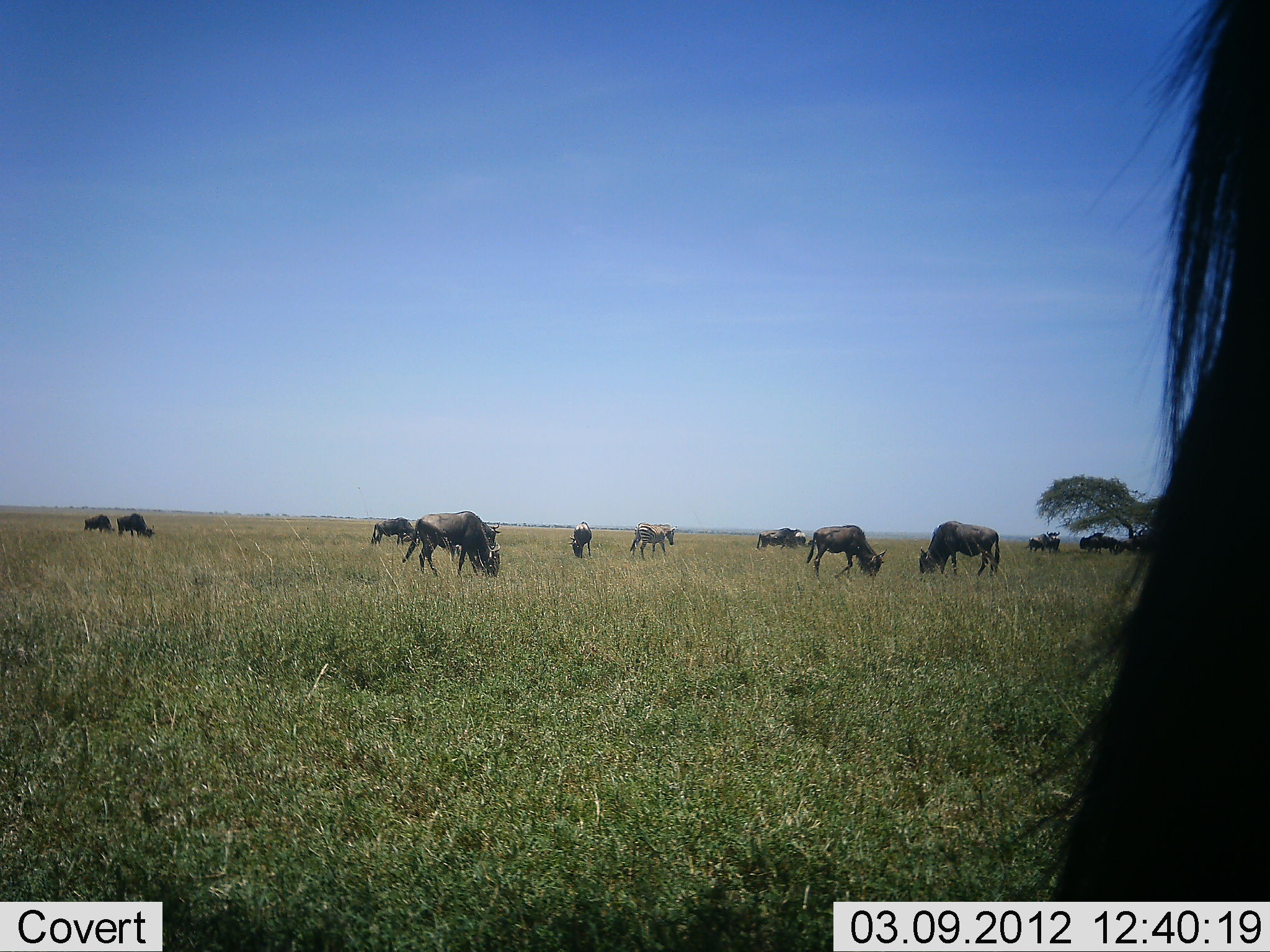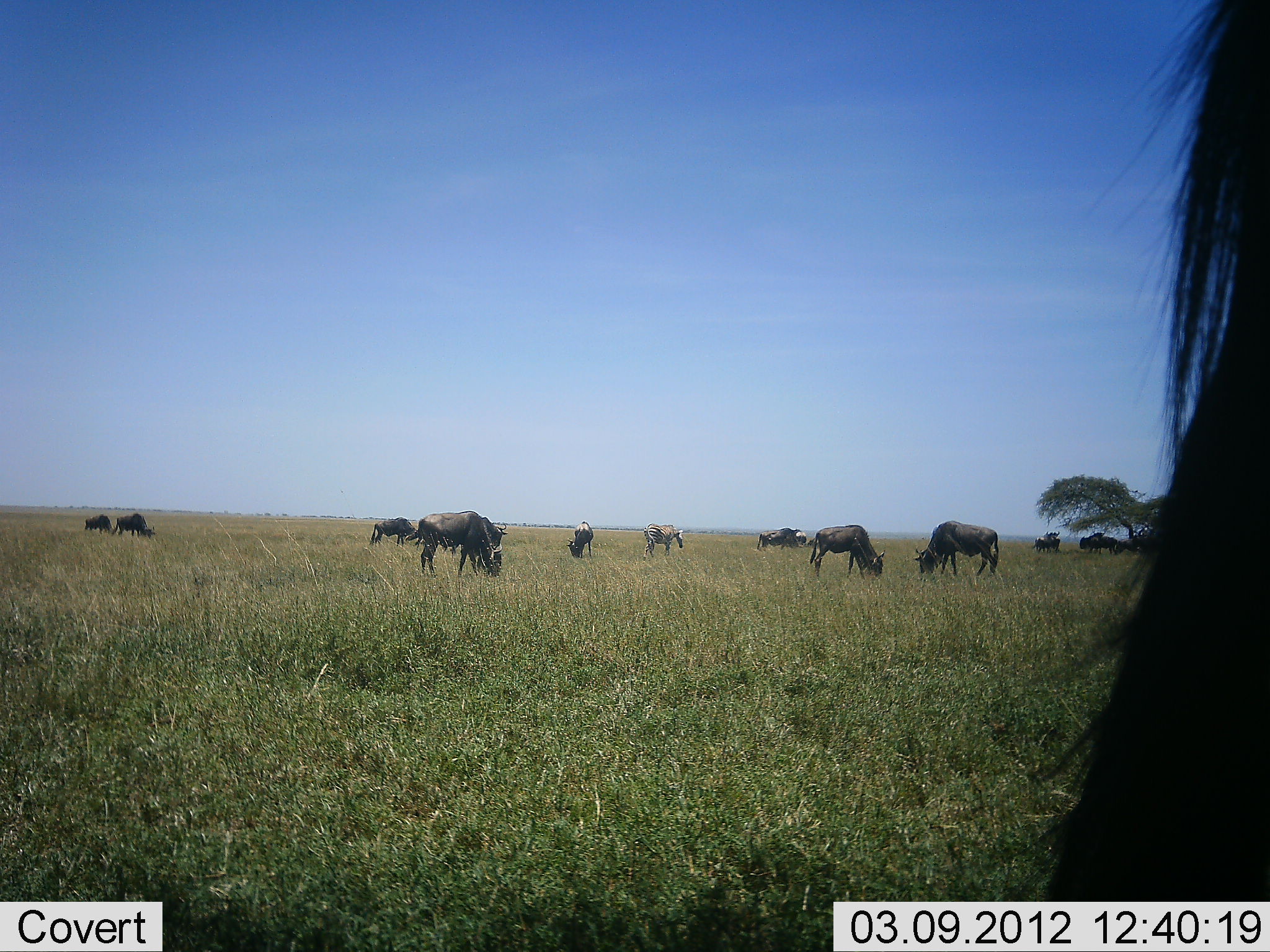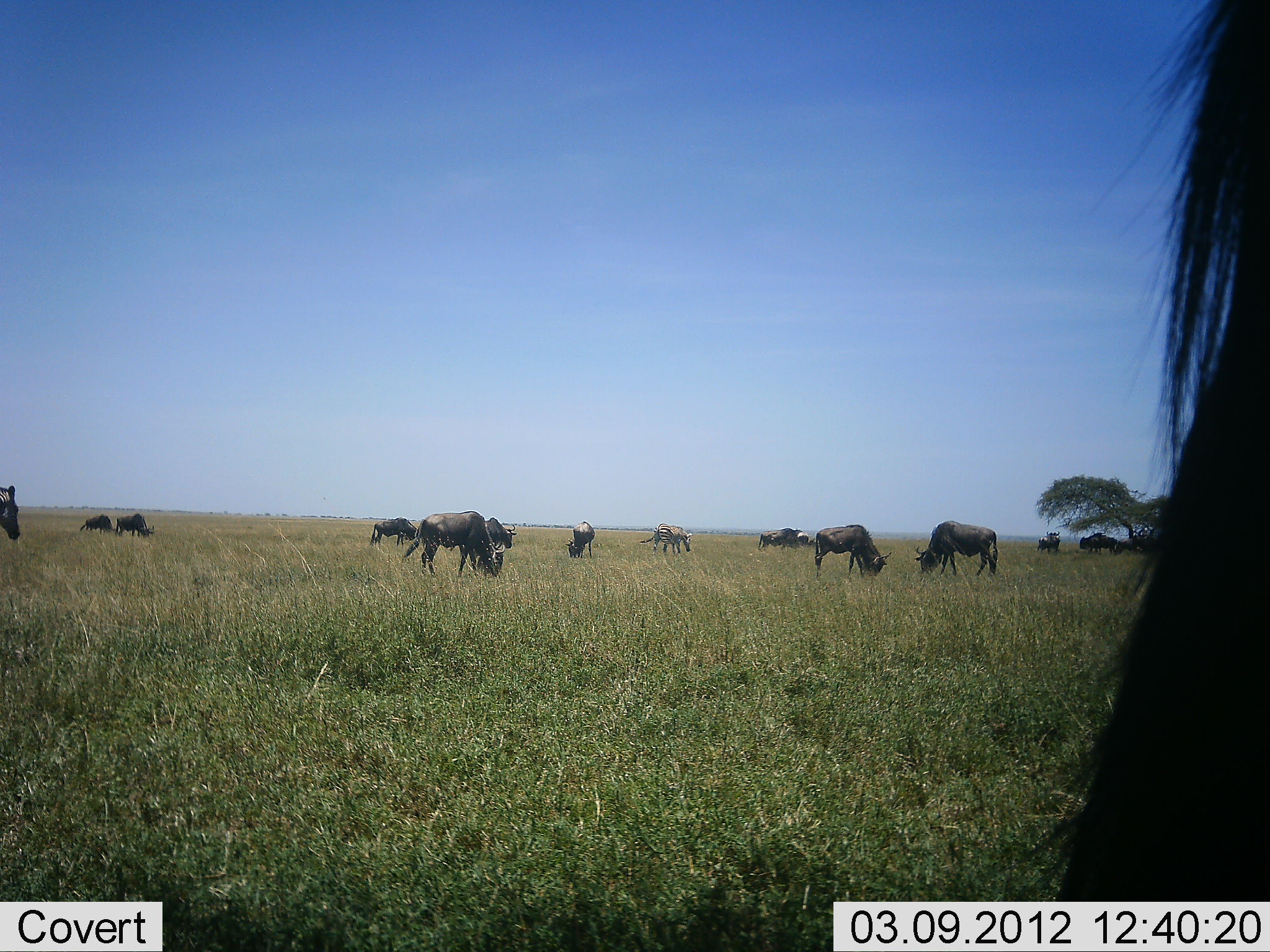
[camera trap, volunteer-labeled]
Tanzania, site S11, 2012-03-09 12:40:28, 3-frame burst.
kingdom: Animalia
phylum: Chordata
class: Mammalia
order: Artiodactyla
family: Bovidae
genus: Connochaetes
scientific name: Connochaetes taurinus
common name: blue wildebeest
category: wildebeest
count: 11-50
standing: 32%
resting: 5%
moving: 14%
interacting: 0%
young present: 0%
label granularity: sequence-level